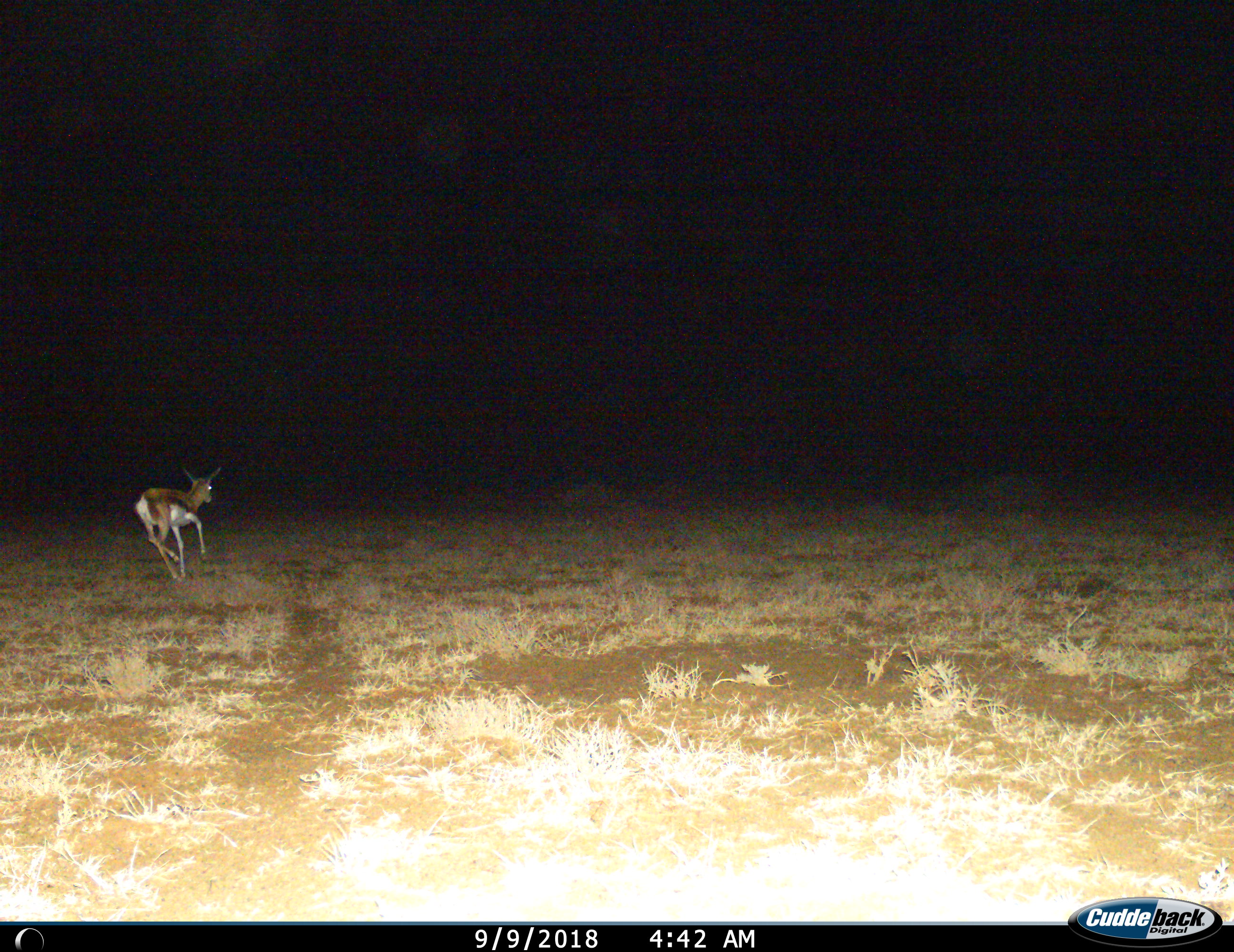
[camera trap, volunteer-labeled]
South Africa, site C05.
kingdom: Animalia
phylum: Chordata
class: Mammalia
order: Artiodactyla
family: Bovidae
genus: Antidorcas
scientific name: Antidorcas marsupialis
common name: springbok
Springbok (Antidorcas marsupialis), count 1. Behavior (volunteer vote fractions): standing 0%, resting 0%, moving 100%, interacting 0%. Young present (vote fraction): 0%. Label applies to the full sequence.